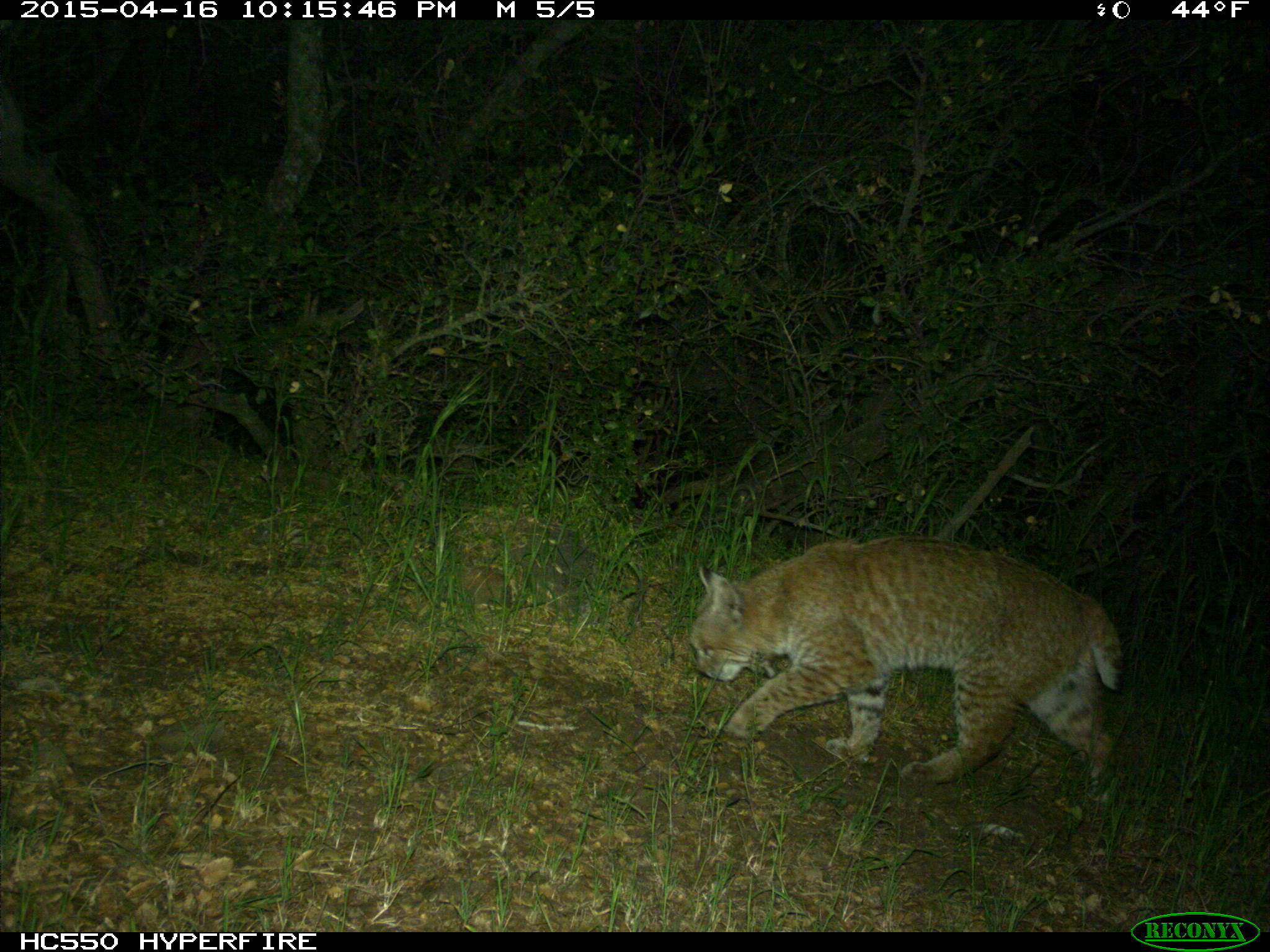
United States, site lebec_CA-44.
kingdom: Animalia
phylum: Chordata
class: Mammalia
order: Carnivora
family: Felidae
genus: Lynx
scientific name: Lynx rufus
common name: bobcat